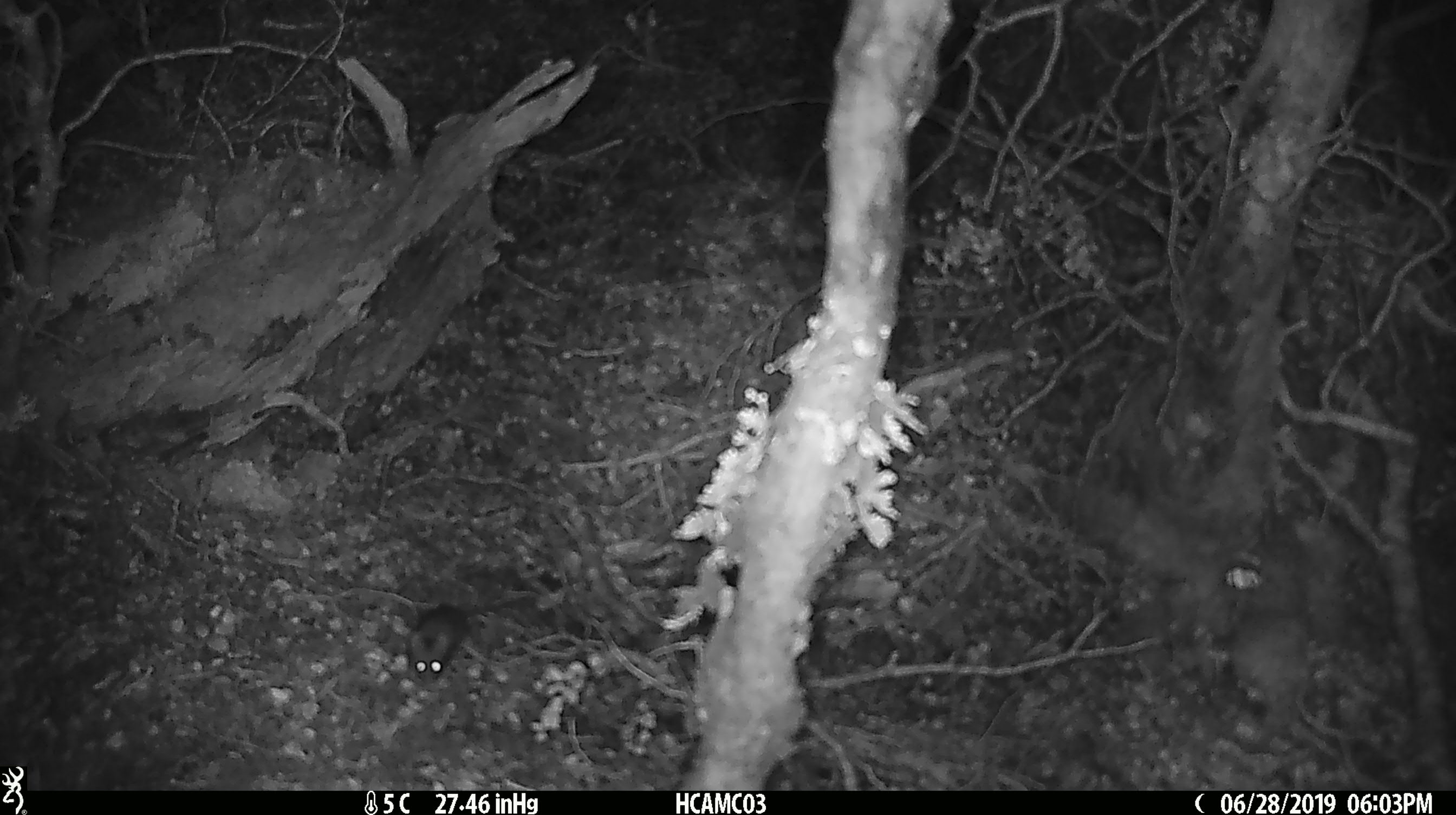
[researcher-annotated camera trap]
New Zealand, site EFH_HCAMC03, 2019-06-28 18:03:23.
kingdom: Animalia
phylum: Chordata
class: Mammalia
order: Rodentia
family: Muridae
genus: Mus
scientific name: Mus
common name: mouse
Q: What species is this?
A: Mouse (Mus).